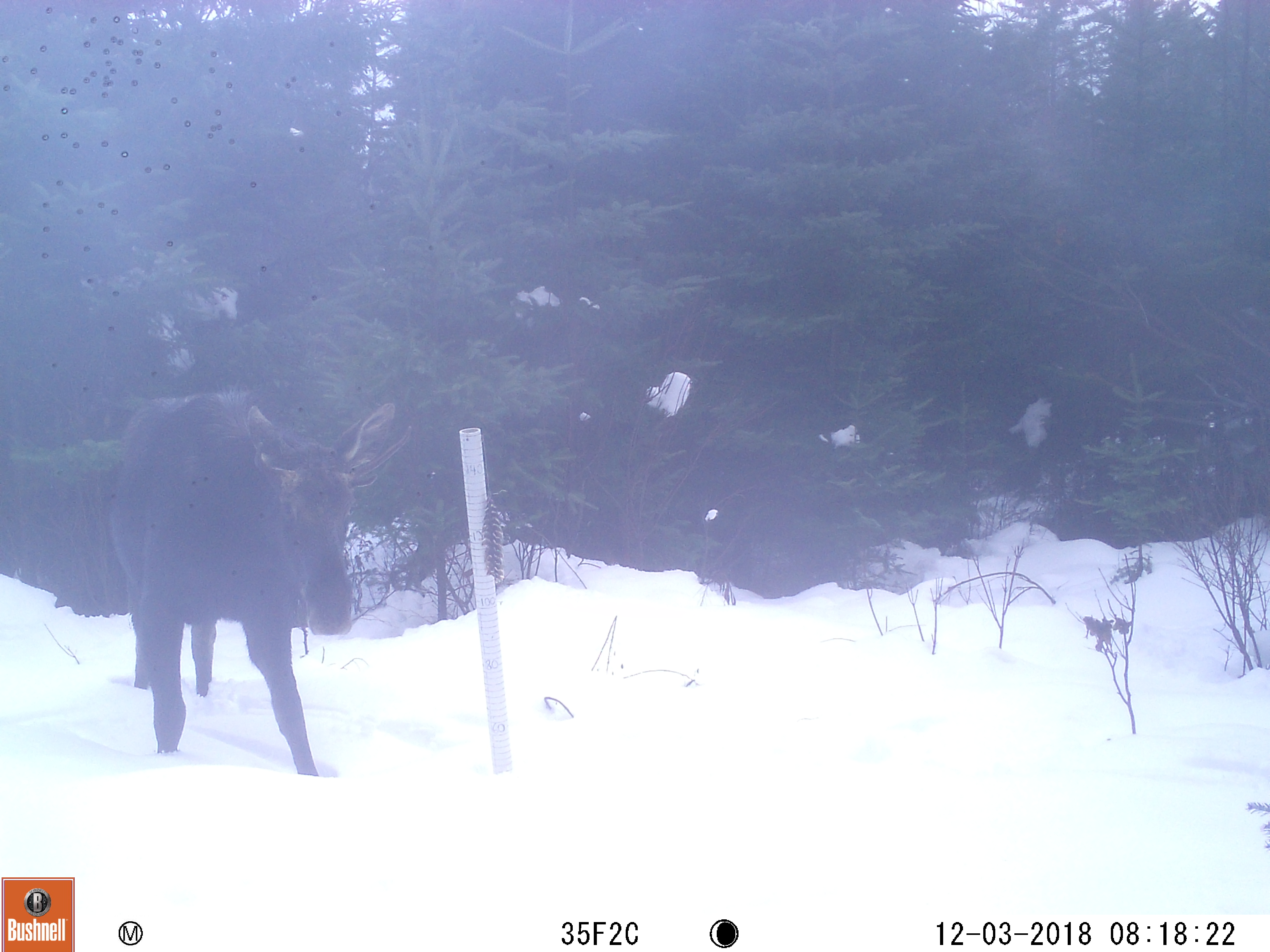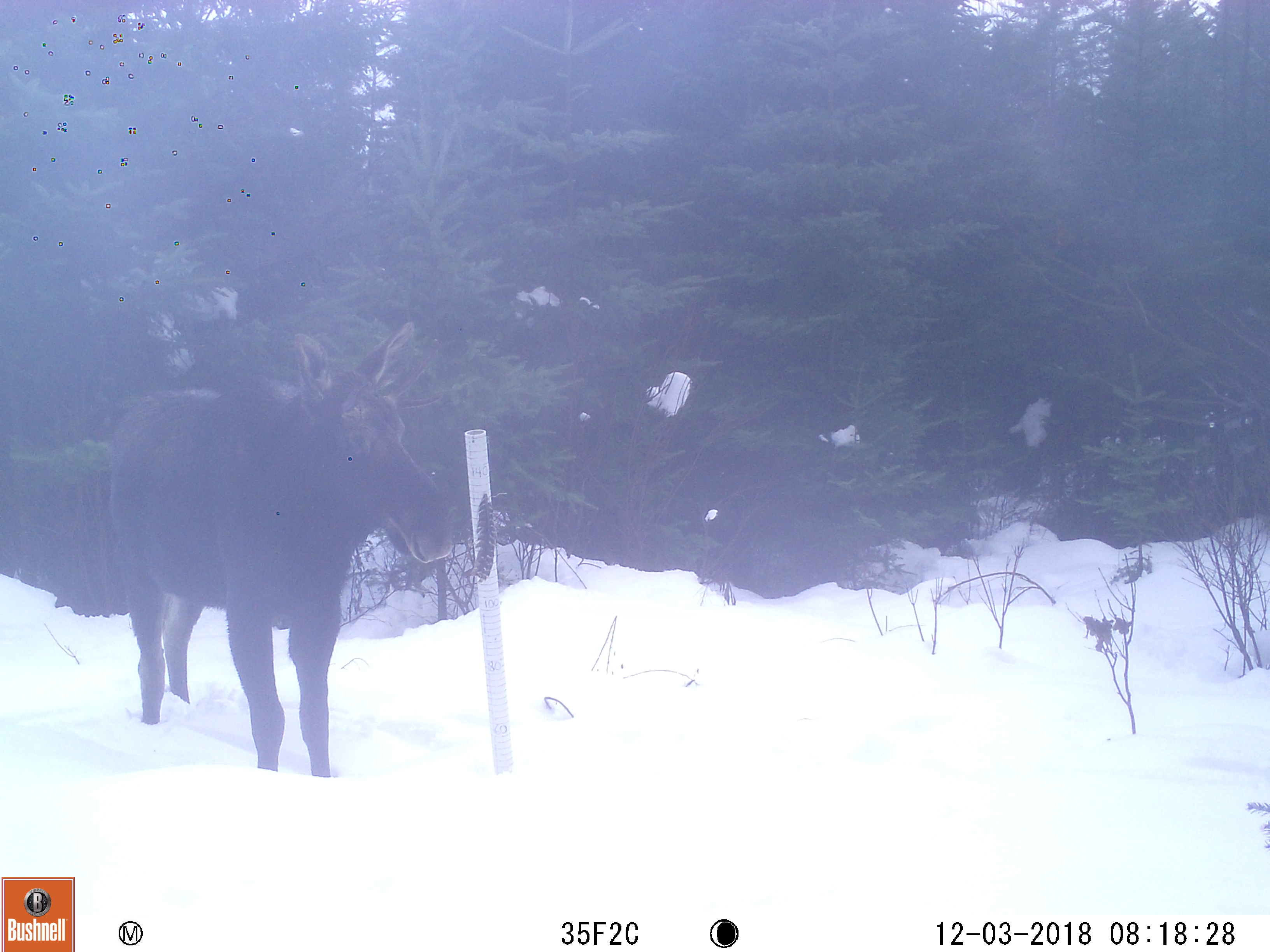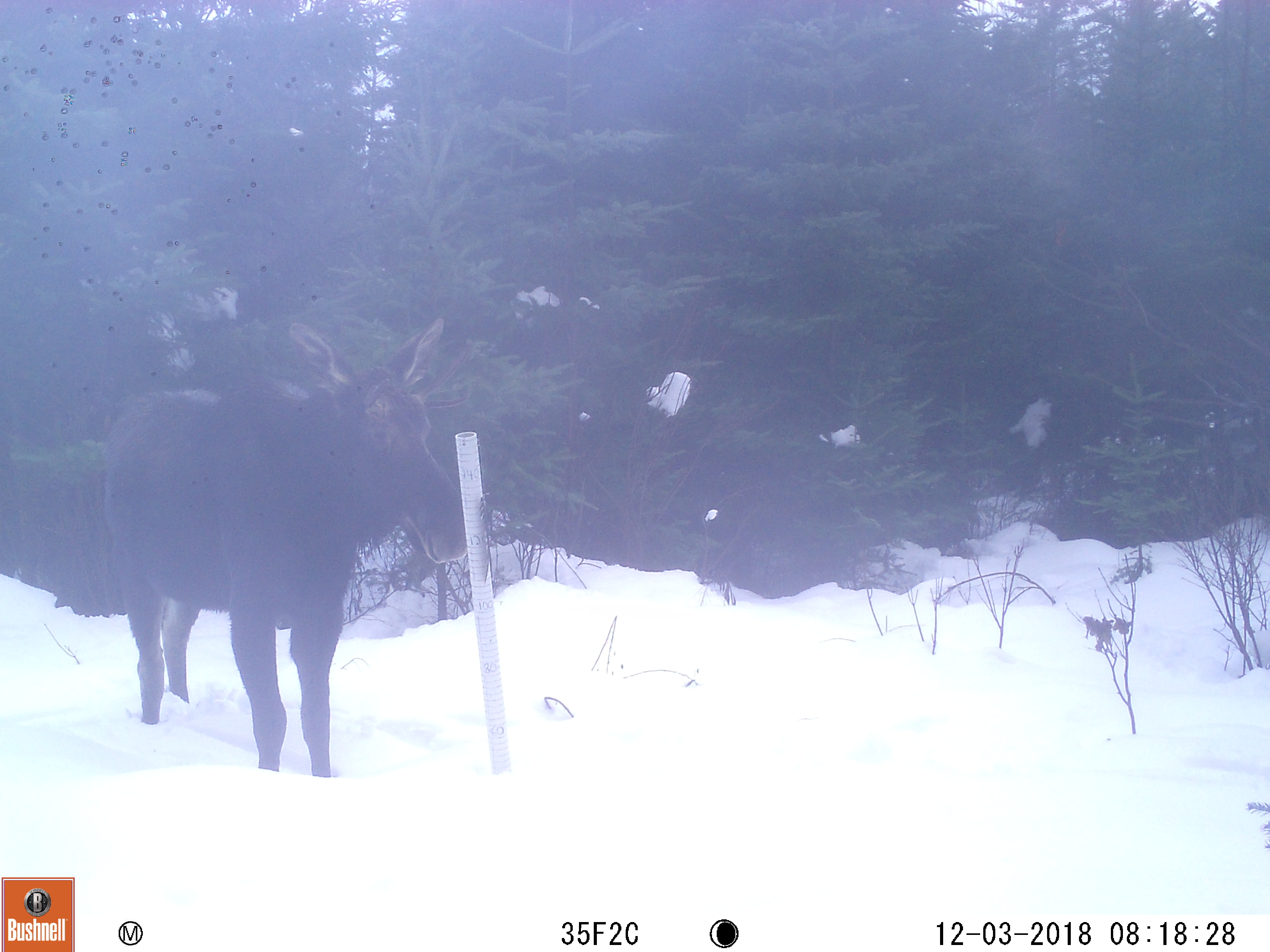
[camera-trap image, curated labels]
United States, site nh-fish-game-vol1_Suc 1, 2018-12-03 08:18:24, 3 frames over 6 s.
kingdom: Animalia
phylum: Chordata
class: Mammalia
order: Artiodactyla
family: Cervidae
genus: Alces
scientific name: Alces alces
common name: moose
Moose (Alces alces).